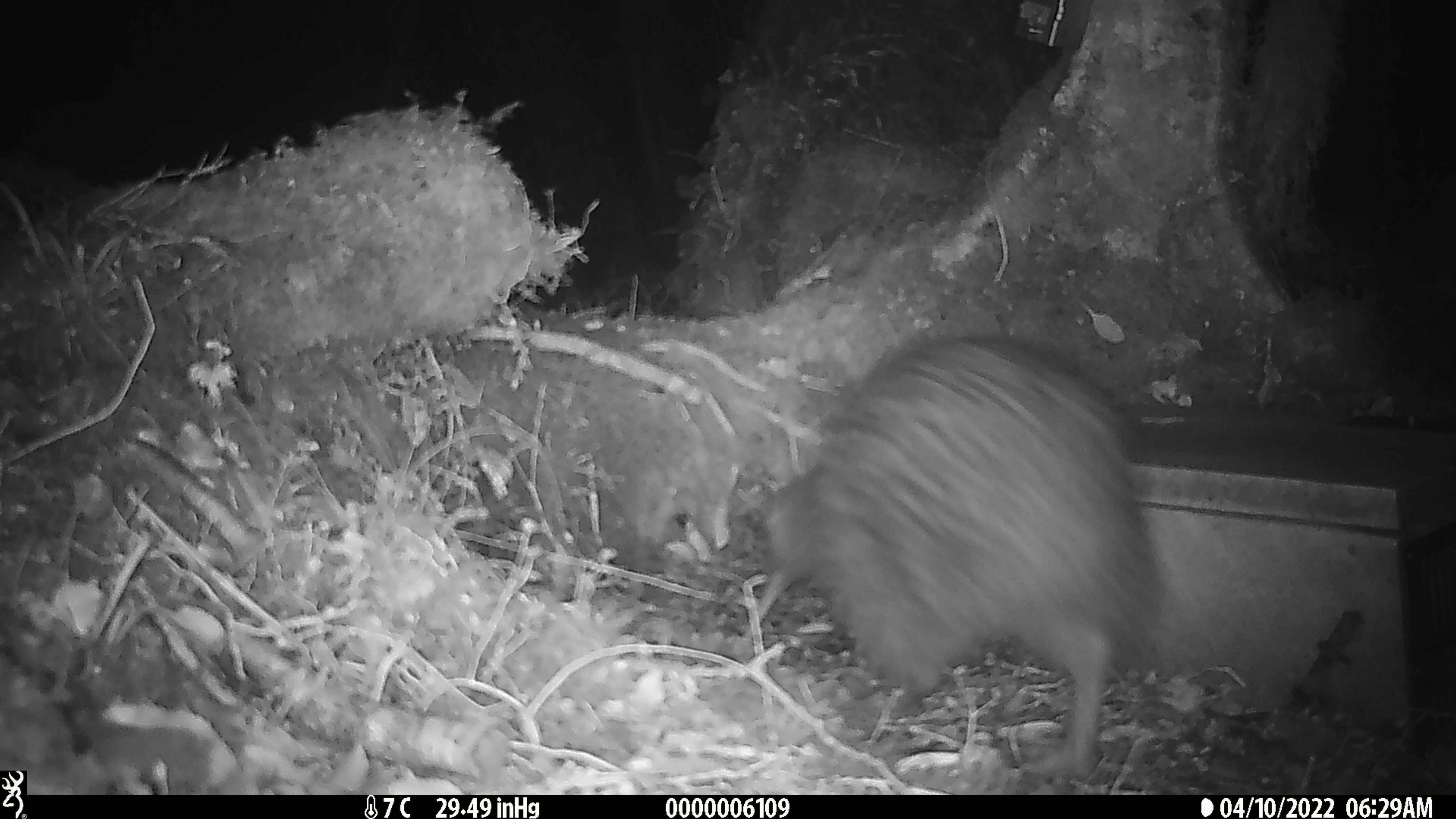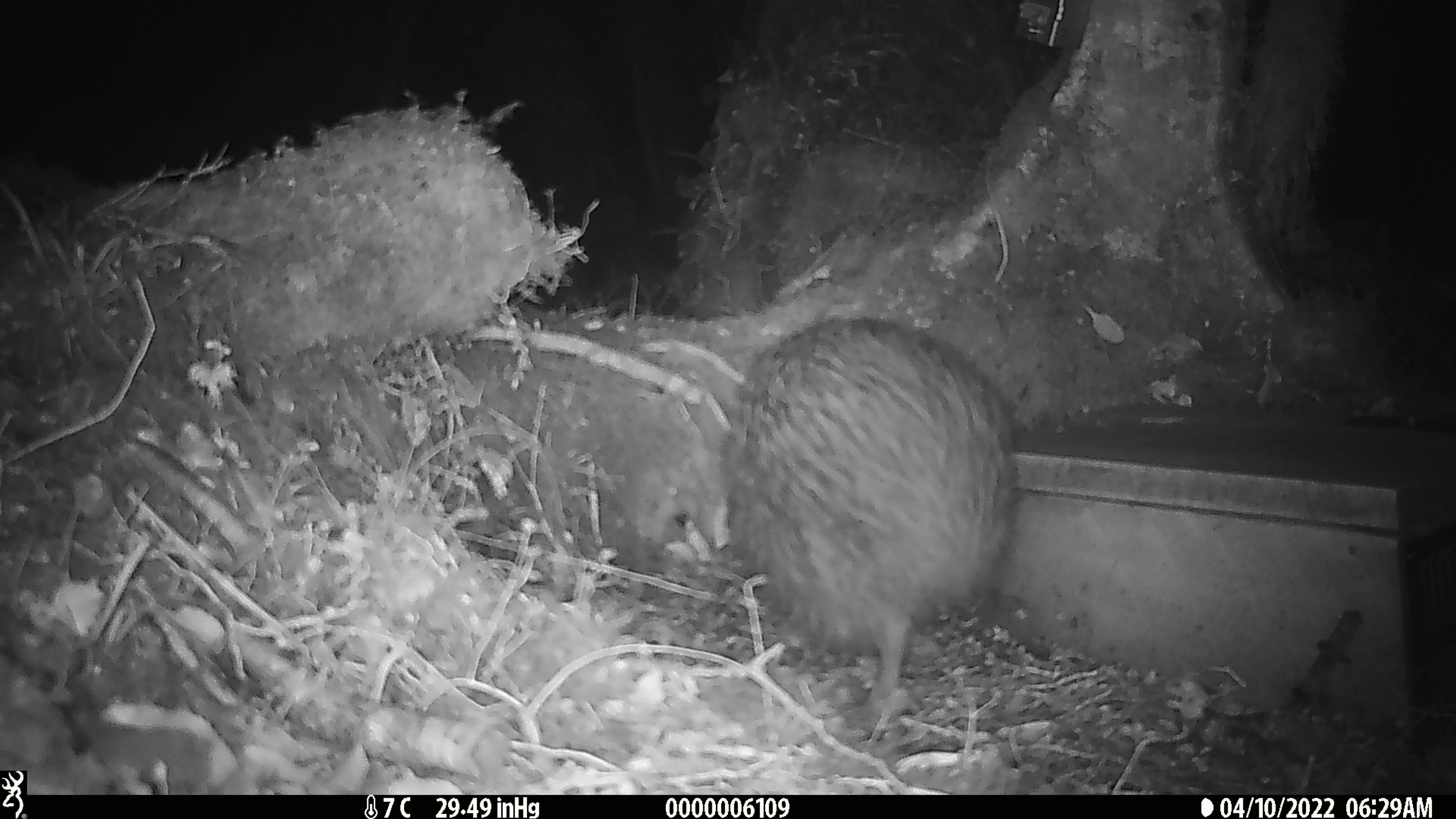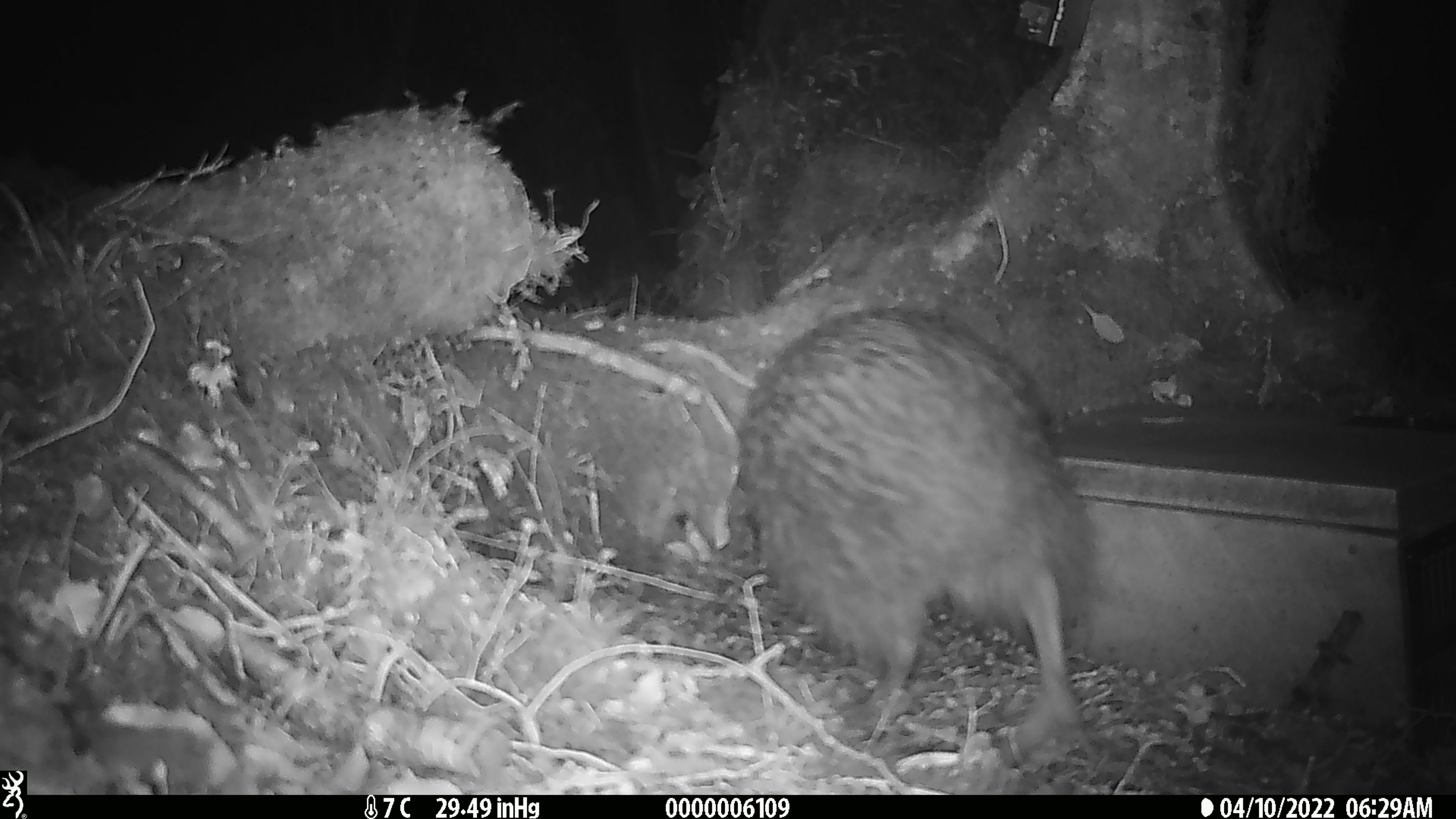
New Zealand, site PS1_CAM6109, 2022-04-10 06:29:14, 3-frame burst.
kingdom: Animalia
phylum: Chordata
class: Aves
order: Apterygiformes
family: Apterygidae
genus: Apteryx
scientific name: Apteryx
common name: kiwi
Kiwi (Apteryx).